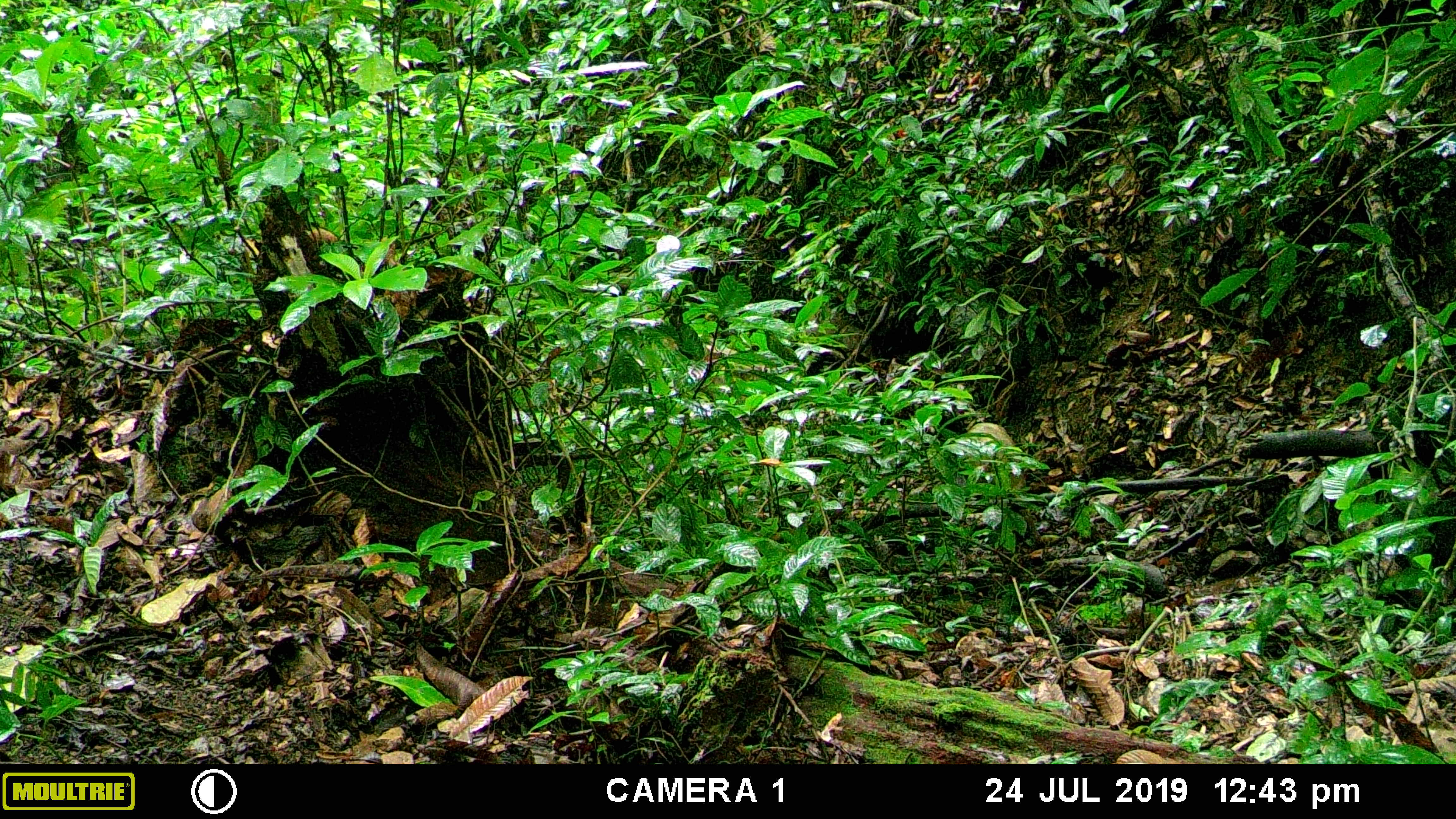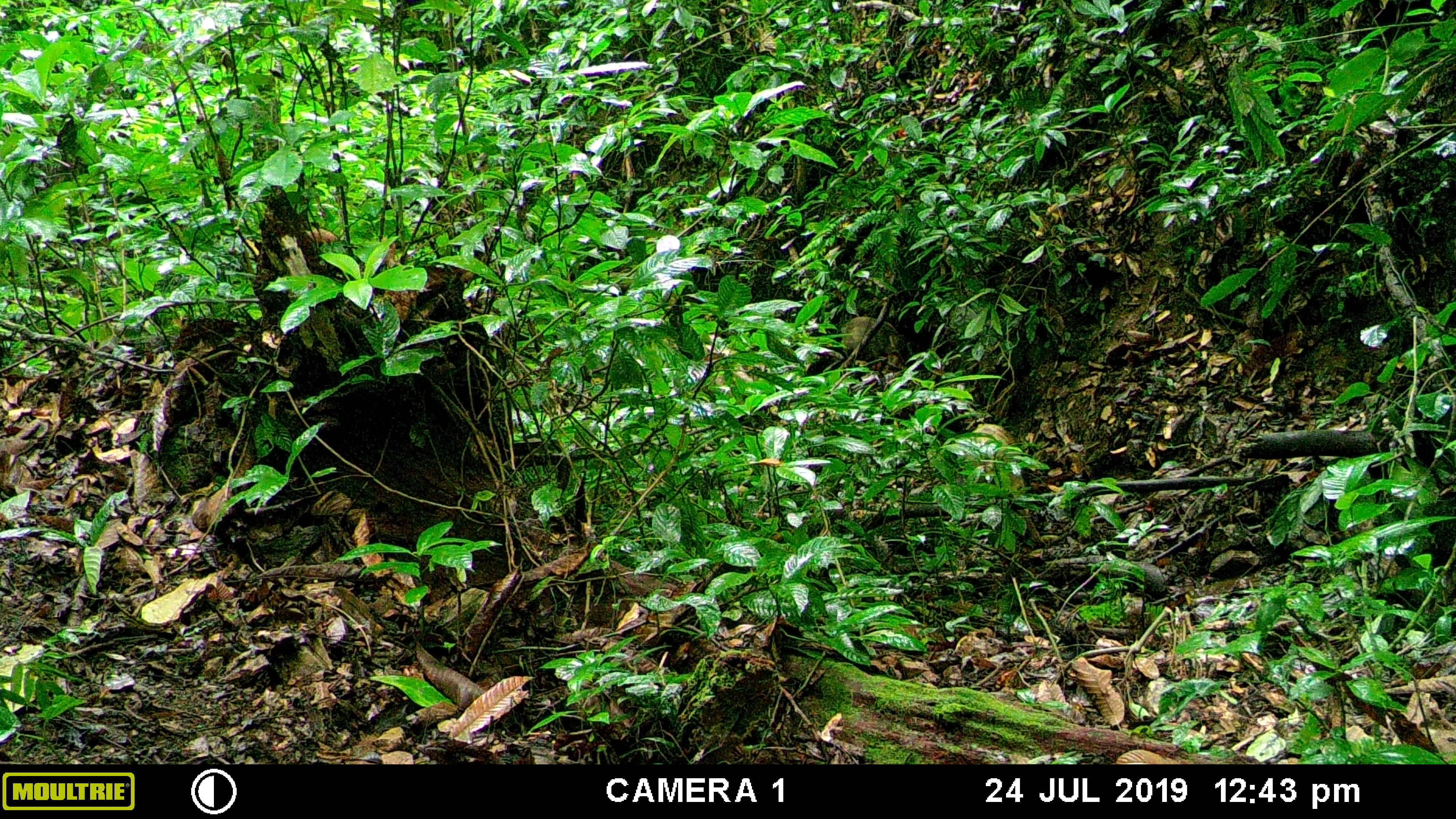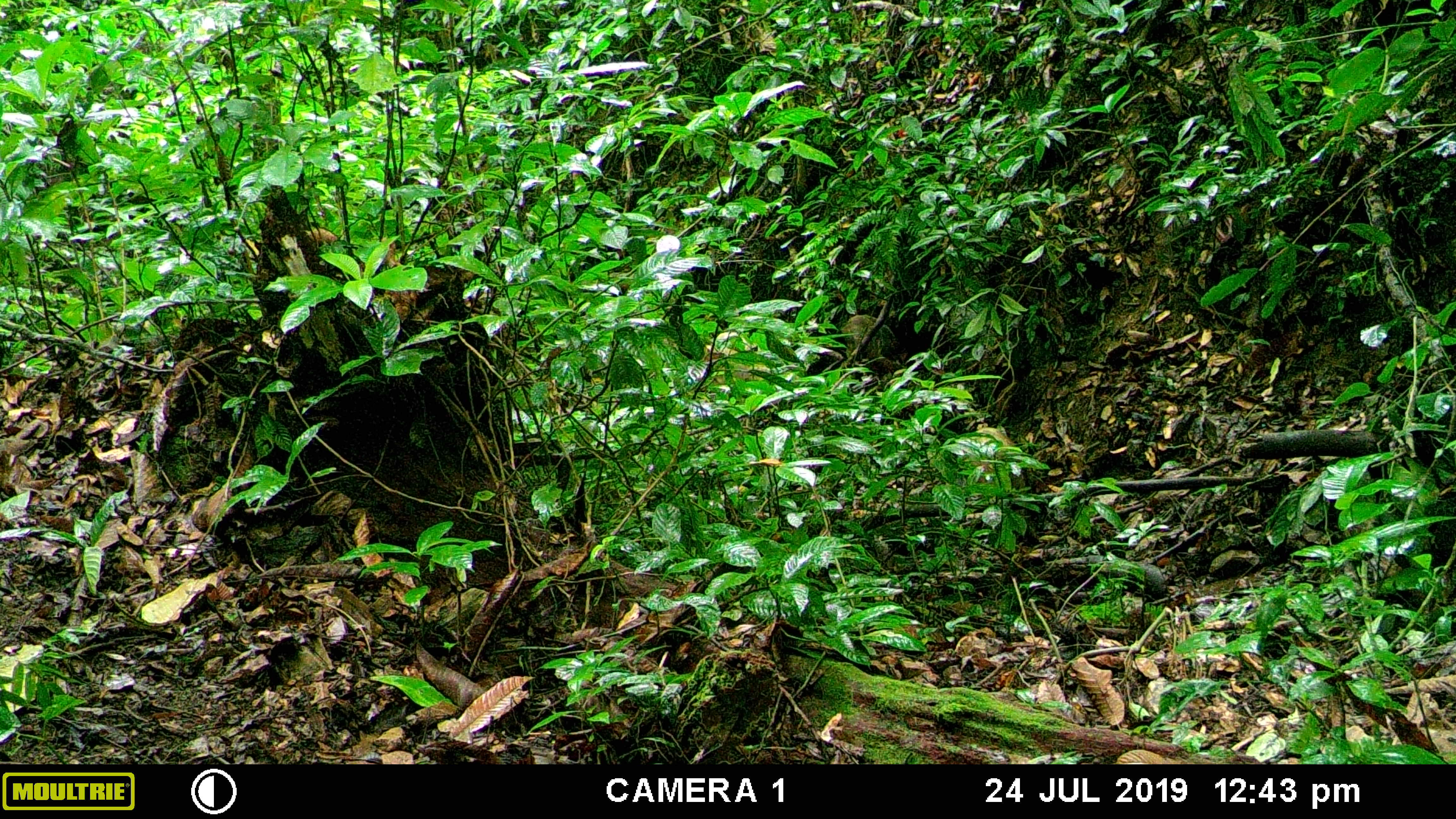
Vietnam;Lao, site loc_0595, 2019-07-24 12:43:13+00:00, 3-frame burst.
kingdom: Animalia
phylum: Chordata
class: Mammalia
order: Artiodactyla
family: Suidae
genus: Sus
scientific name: Sus scrofa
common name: eurasian wild pig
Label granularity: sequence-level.